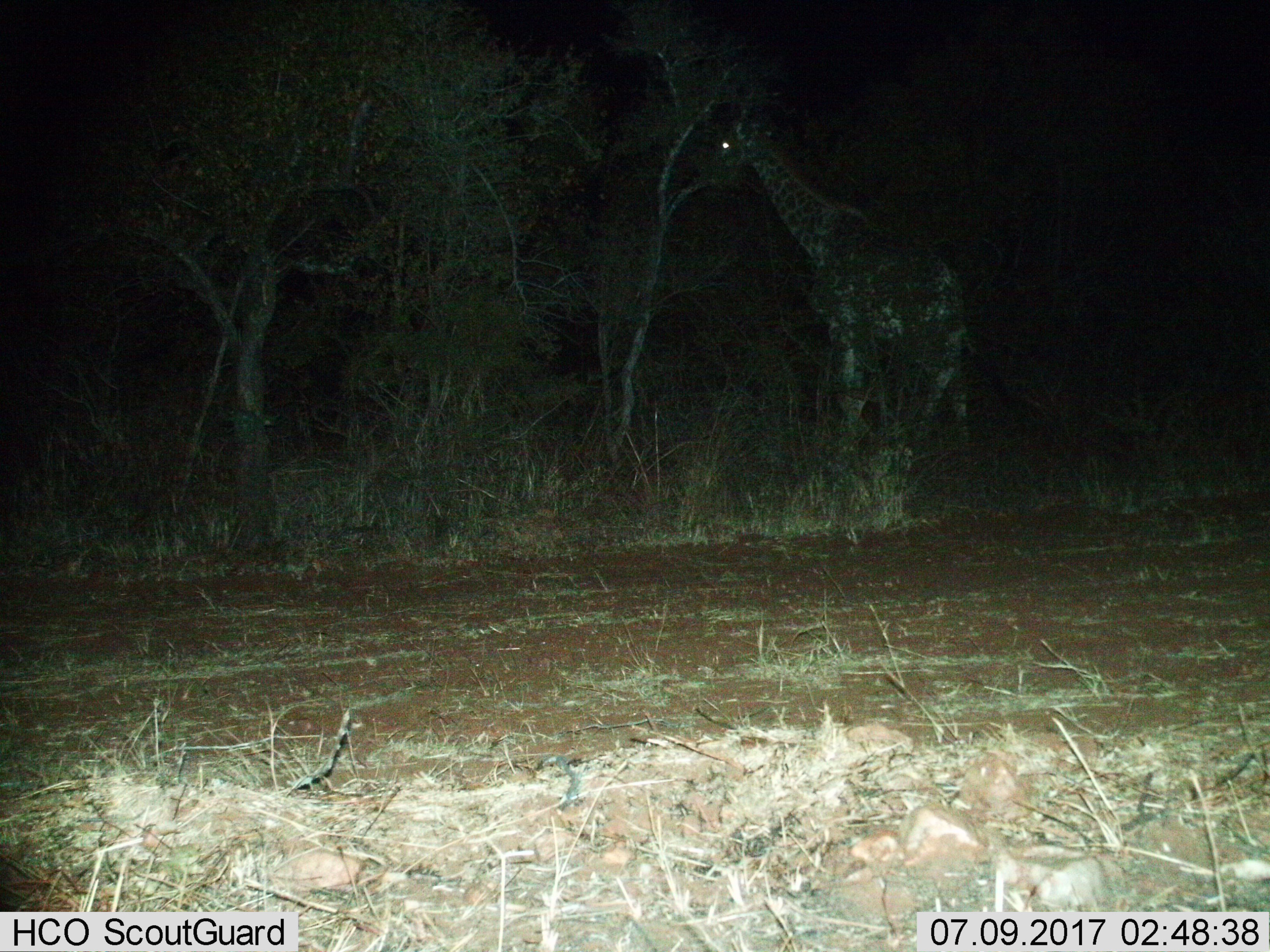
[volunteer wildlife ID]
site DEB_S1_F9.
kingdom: Animalia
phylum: Chordata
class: Mammalia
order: Artiodactyla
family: Giraffidae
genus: Giraffa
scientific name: Giraffa camelopardalis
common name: giraffe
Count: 1.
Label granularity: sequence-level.